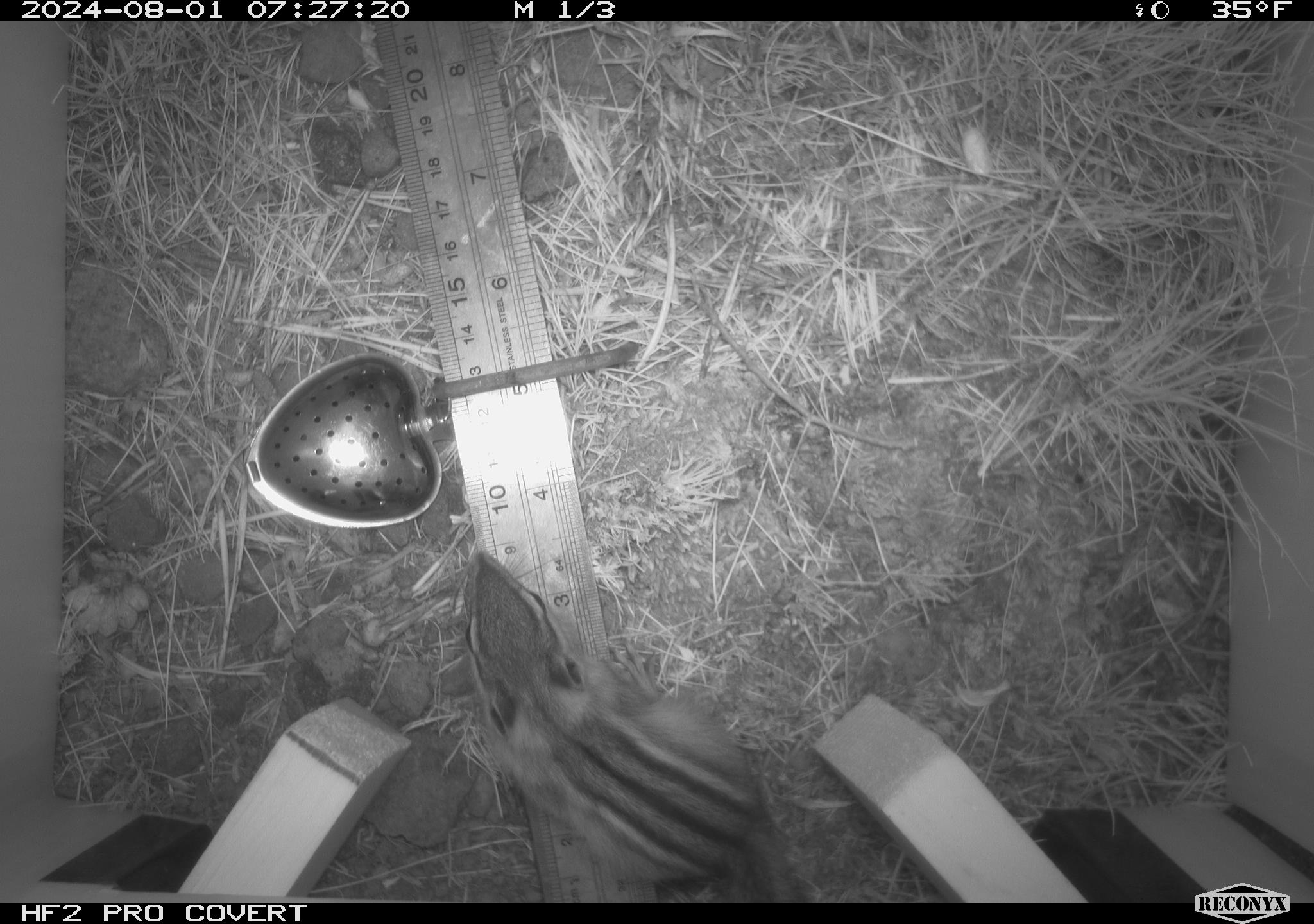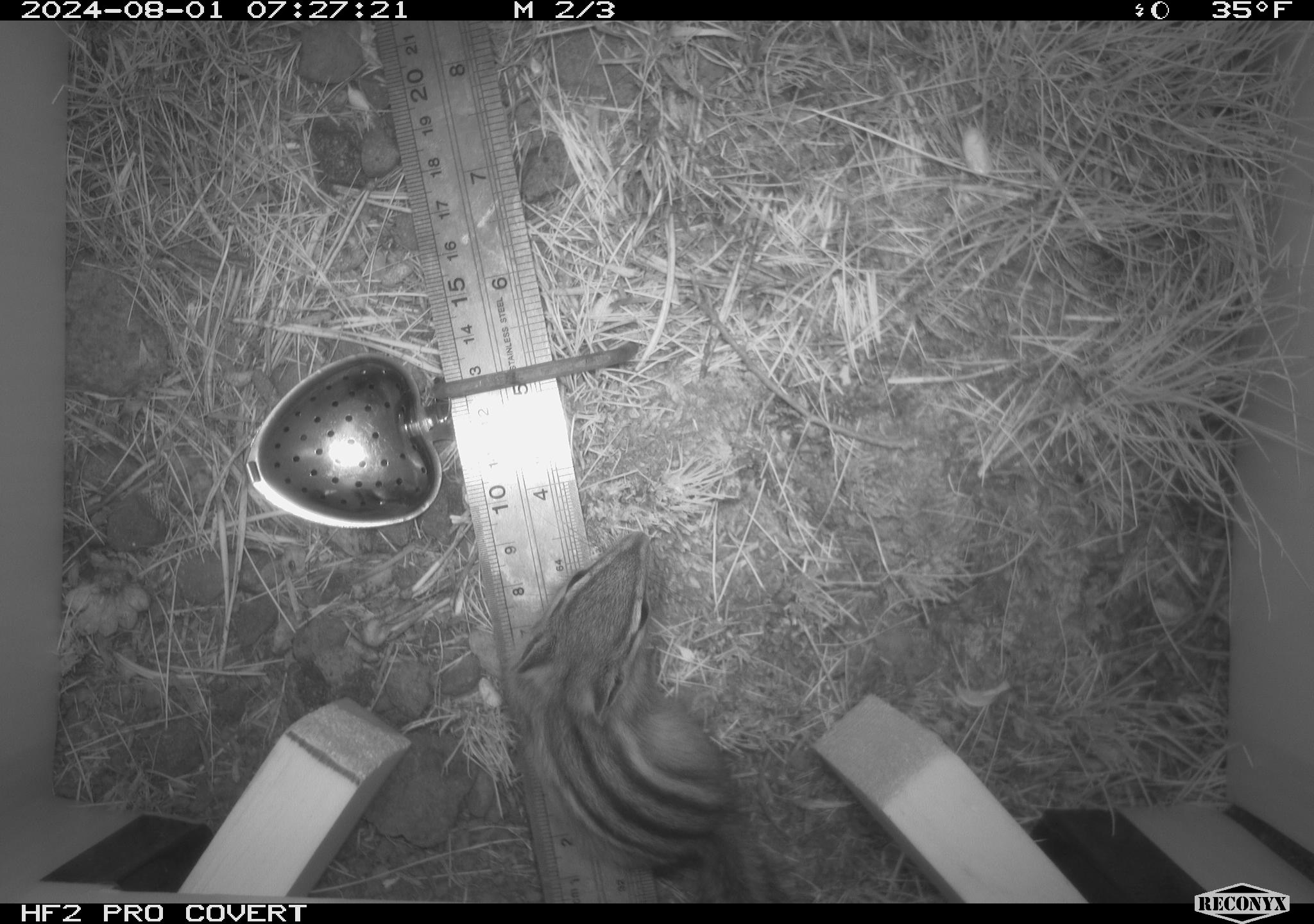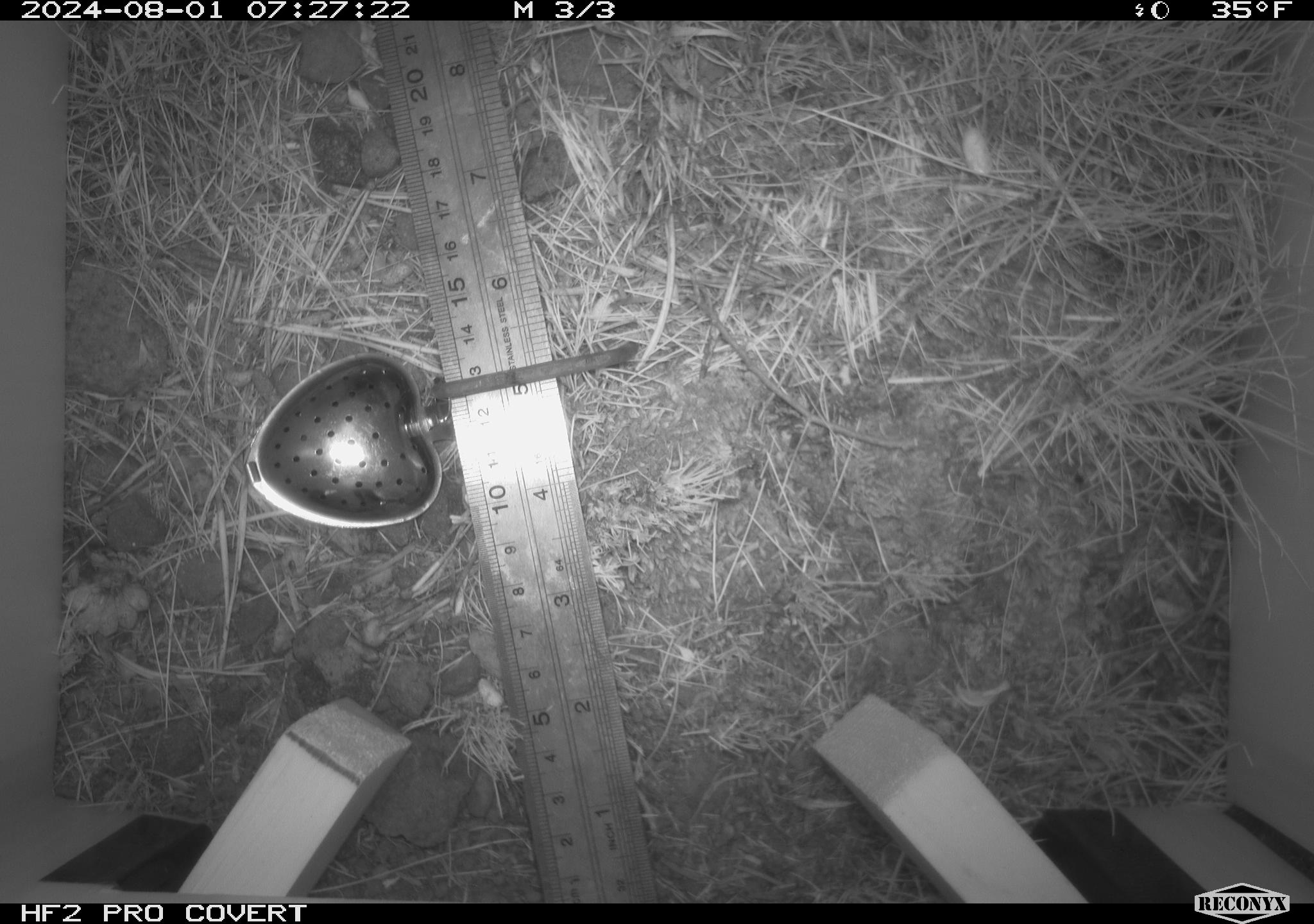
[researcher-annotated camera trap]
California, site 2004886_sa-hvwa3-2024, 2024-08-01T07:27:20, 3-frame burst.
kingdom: Animalia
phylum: Chordata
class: Mammalia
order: Rodentia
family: Sciuridae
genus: Neotamias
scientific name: Neotamias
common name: western chipmunks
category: neotamias species